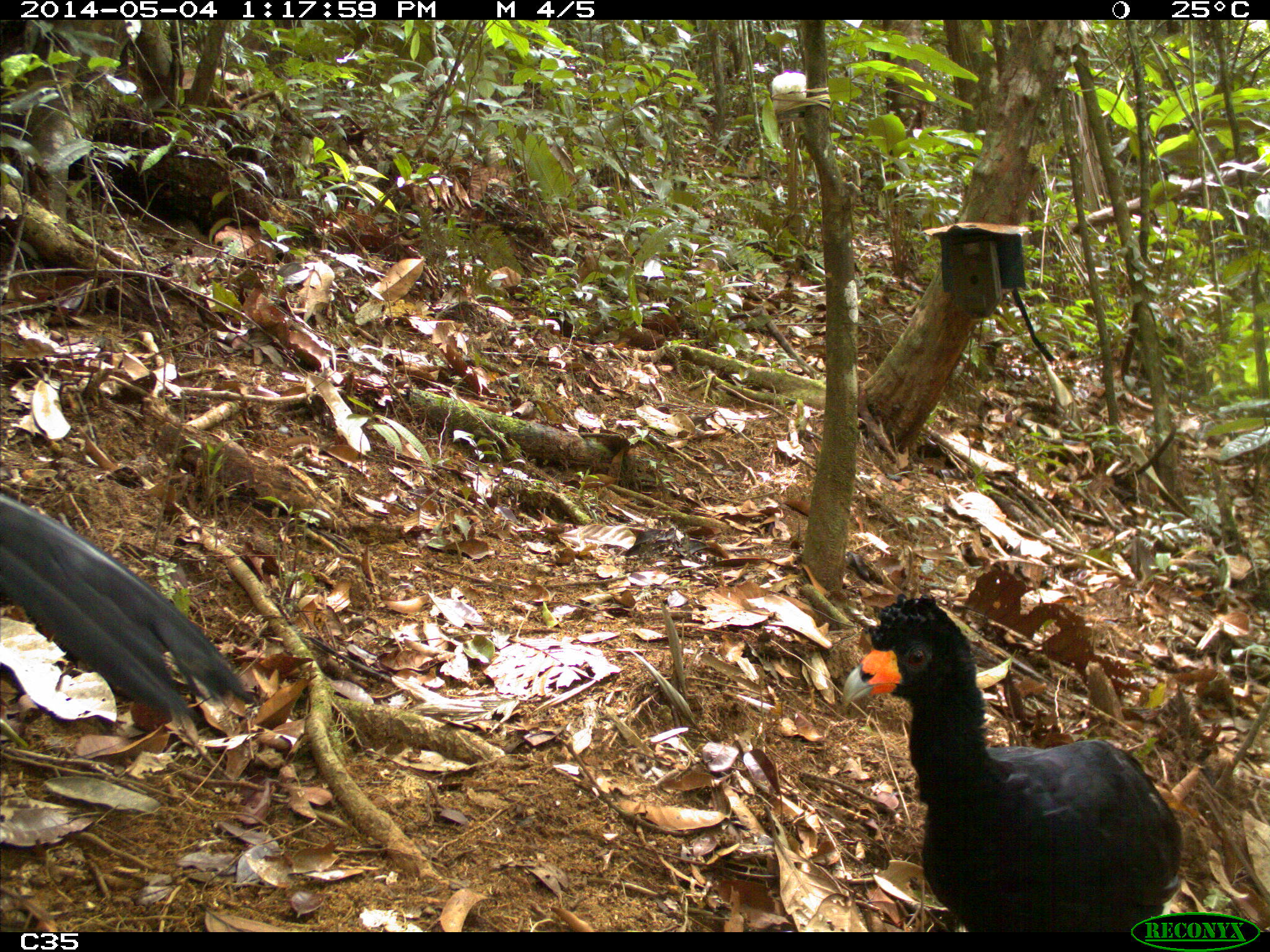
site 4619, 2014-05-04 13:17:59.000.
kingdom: Animalia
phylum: Chordata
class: Aves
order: Galliformes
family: Cracidae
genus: Crax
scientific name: Crax alector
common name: black curassow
Crax alector (black curassow), count 2, age adult, sex female.